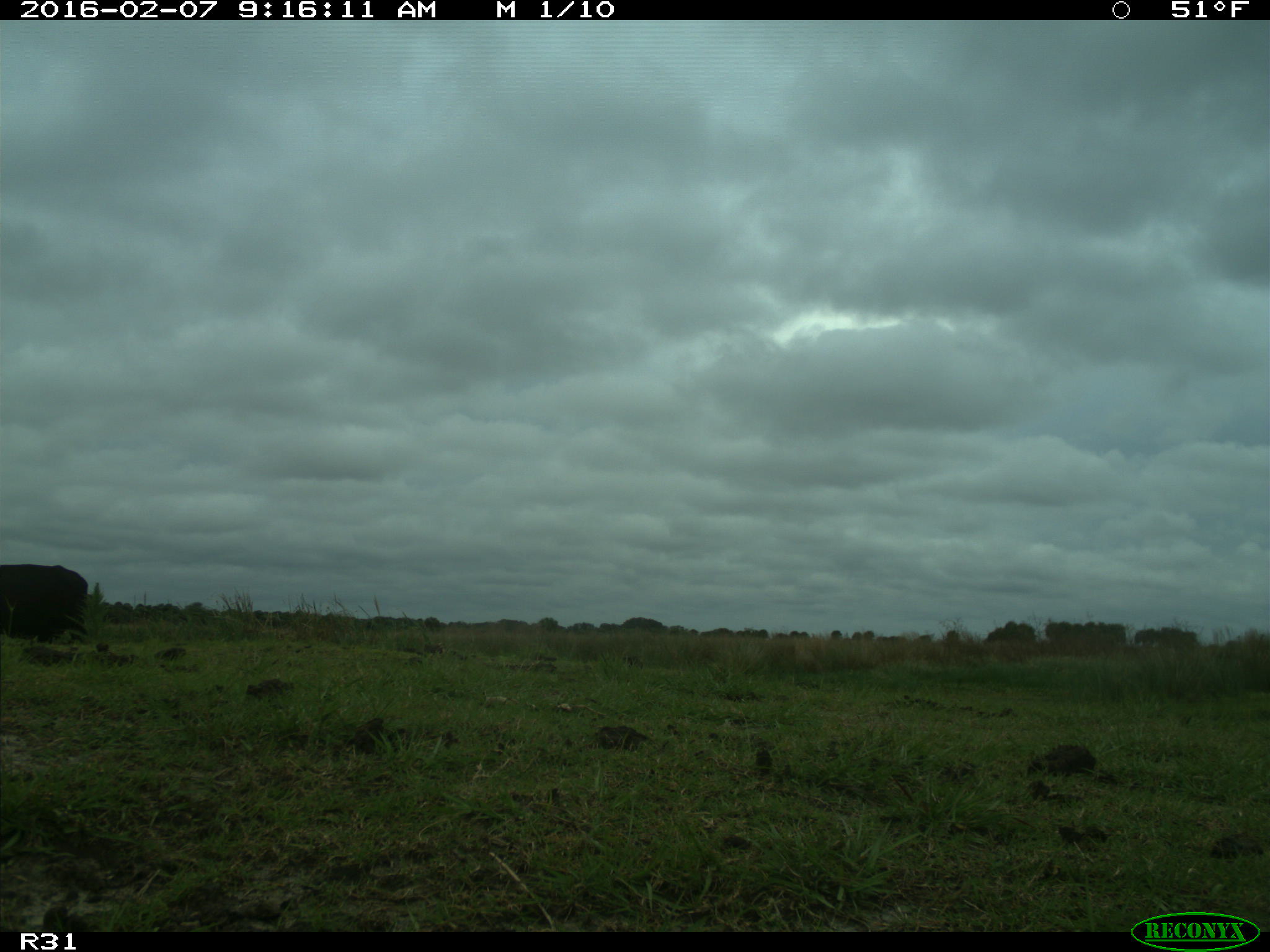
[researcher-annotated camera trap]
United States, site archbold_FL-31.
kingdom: Animalia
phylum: Chordata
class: Mammalia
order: Artiodactyla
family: Bovidae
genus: Bos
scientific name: Bos taurus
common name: domestic cow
Bos taurus (domestic cow).